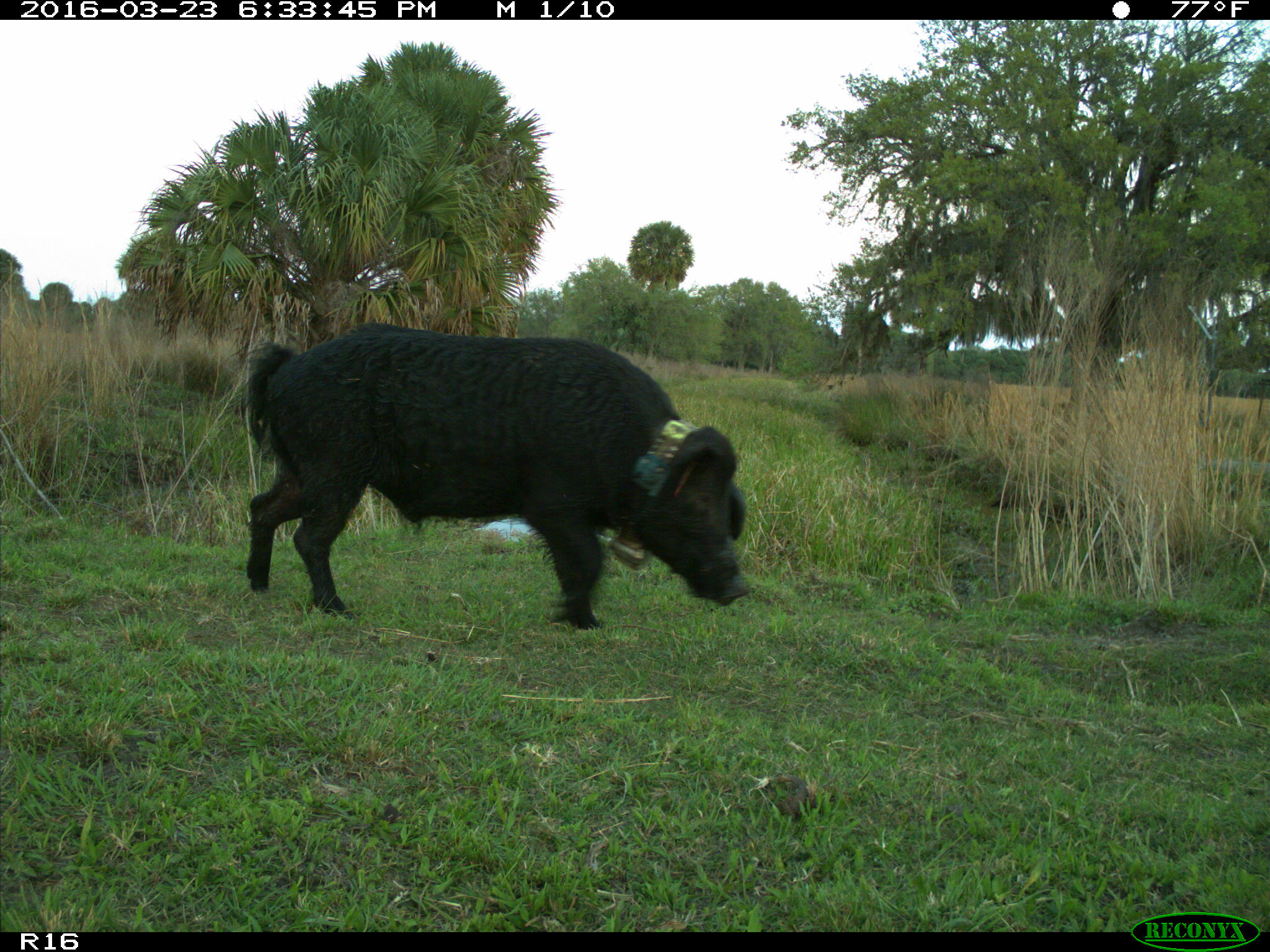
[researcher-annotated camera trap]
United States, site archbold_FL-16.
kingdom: Animalia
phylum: Chordata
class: Mammalia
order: Artiodactyla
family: Suidae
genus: Sus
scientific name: Sus scrofa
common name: wild boar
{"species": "Sus scrofa (wild boar)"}